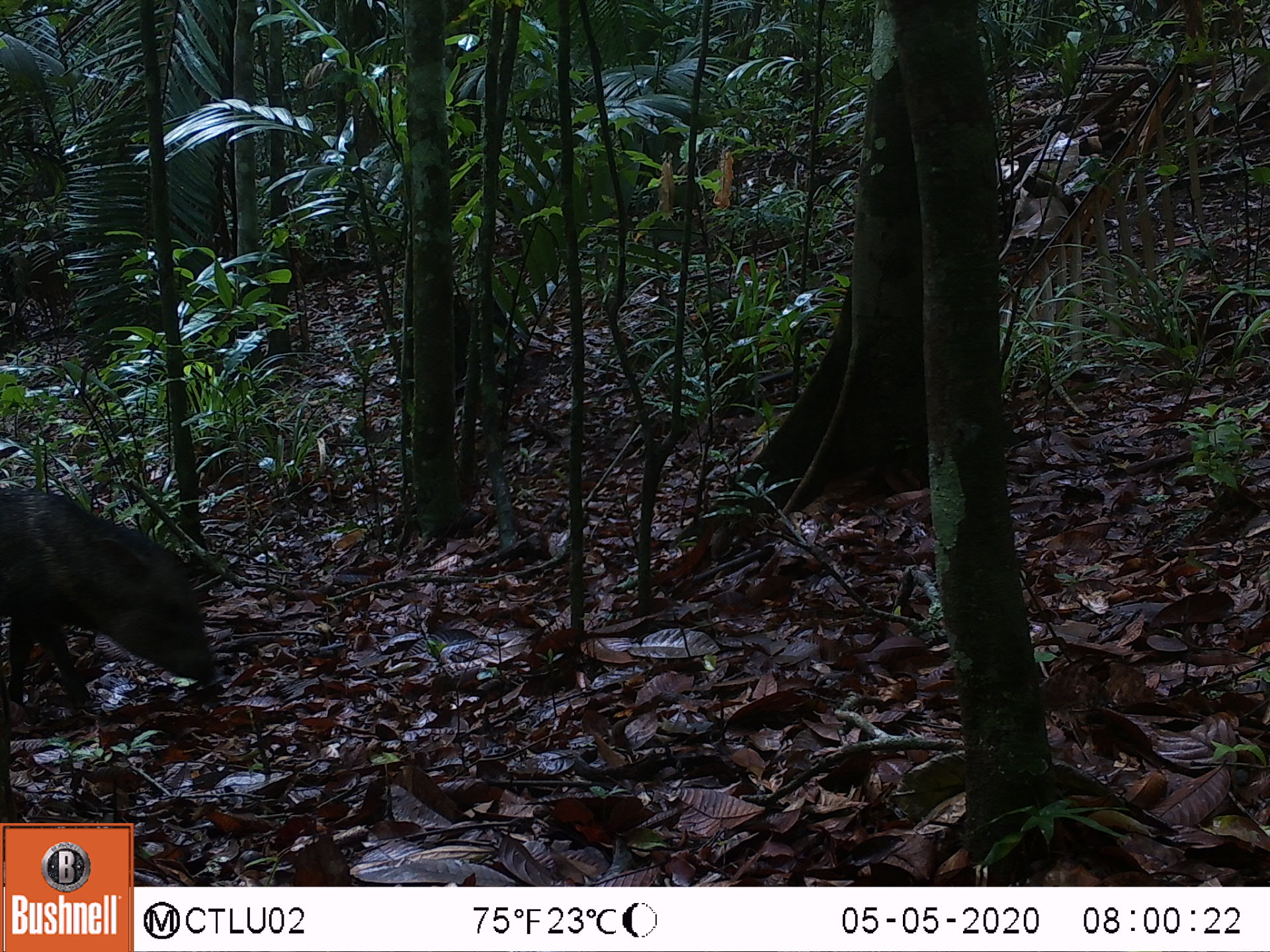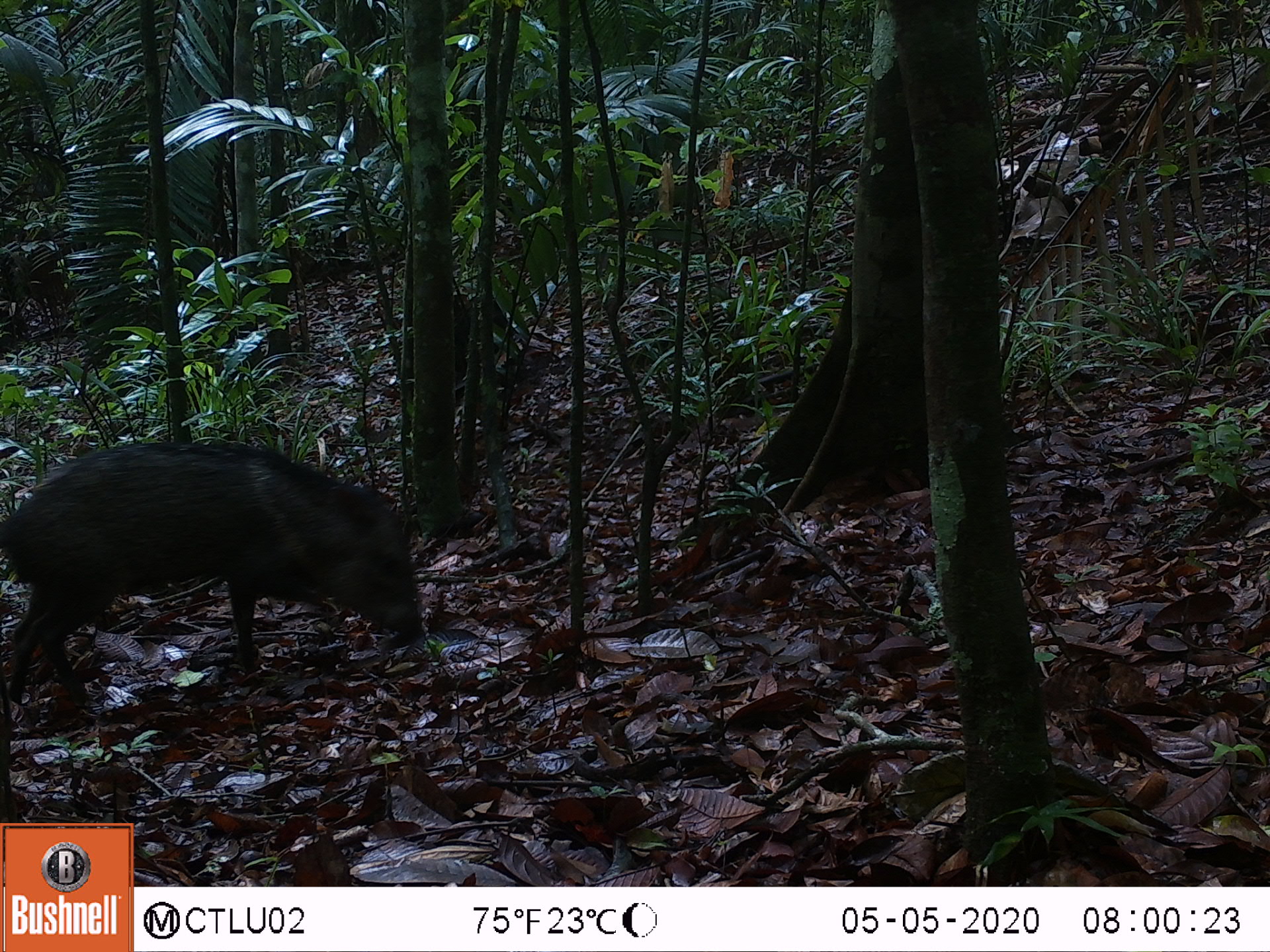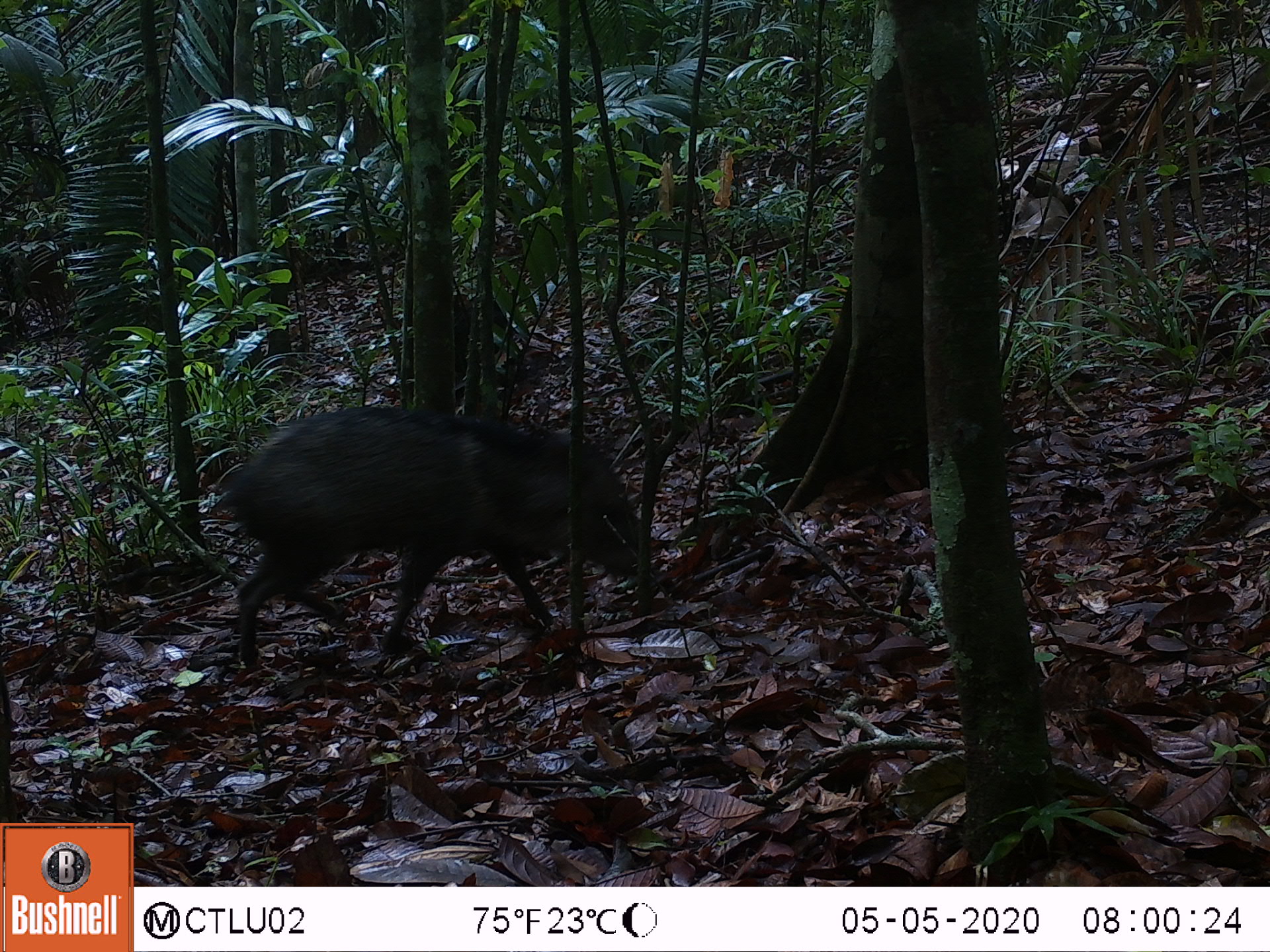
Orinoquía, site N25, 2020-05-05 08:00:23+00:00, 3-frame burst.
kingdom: Animalia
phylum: Chordata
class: Mammalia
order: Artiodactyla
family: Tayassuidae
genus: Pecari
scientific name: Pecari tajacu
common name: collared peccary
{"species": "collared peccary (Pecari tajacu)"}